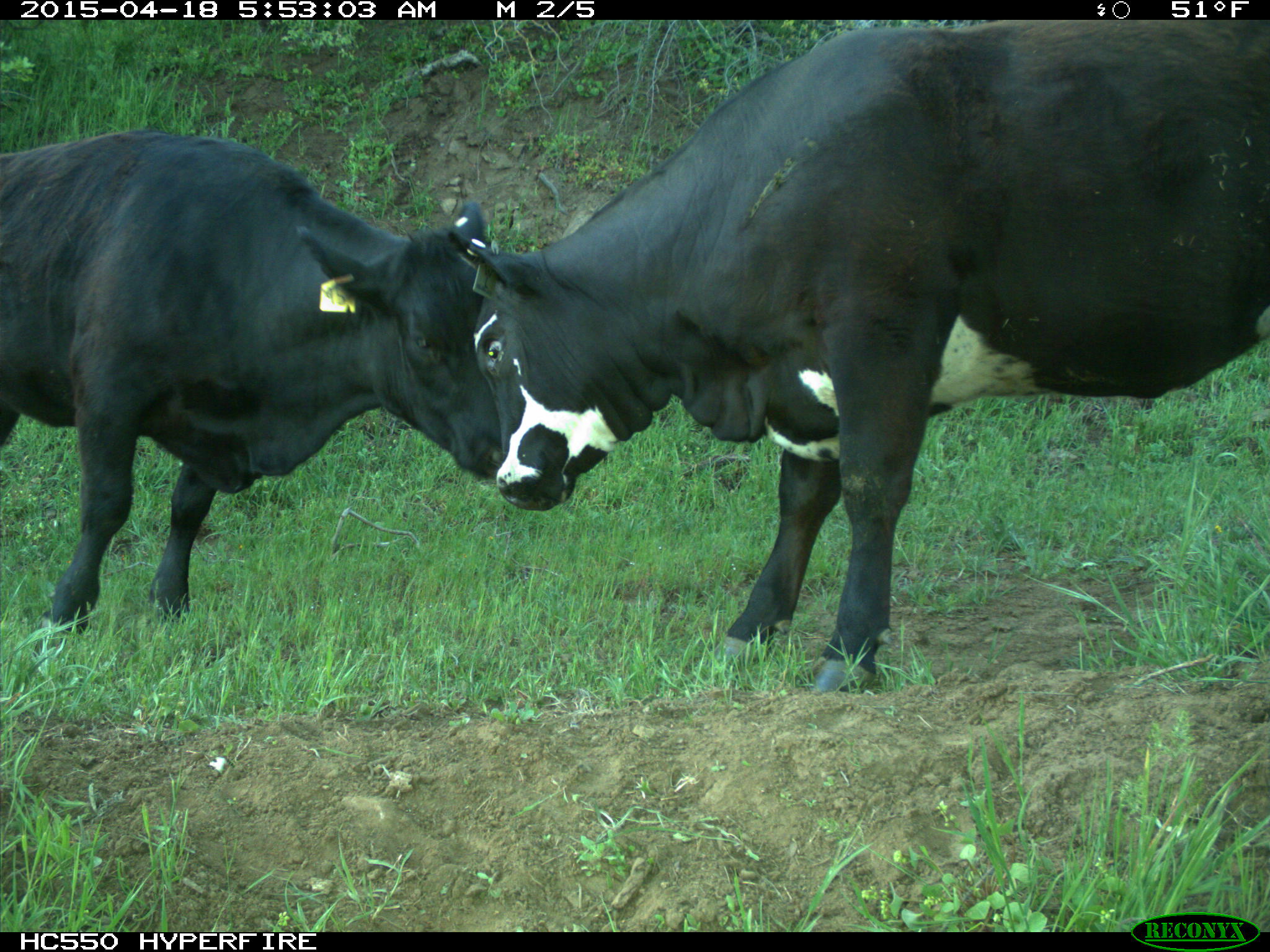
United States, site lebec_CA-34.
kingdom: Animalia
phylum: Chordata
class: Mammalia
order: Artiodactyla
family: Bovidae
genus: Bos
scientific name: Bos taurus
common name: domestic cow